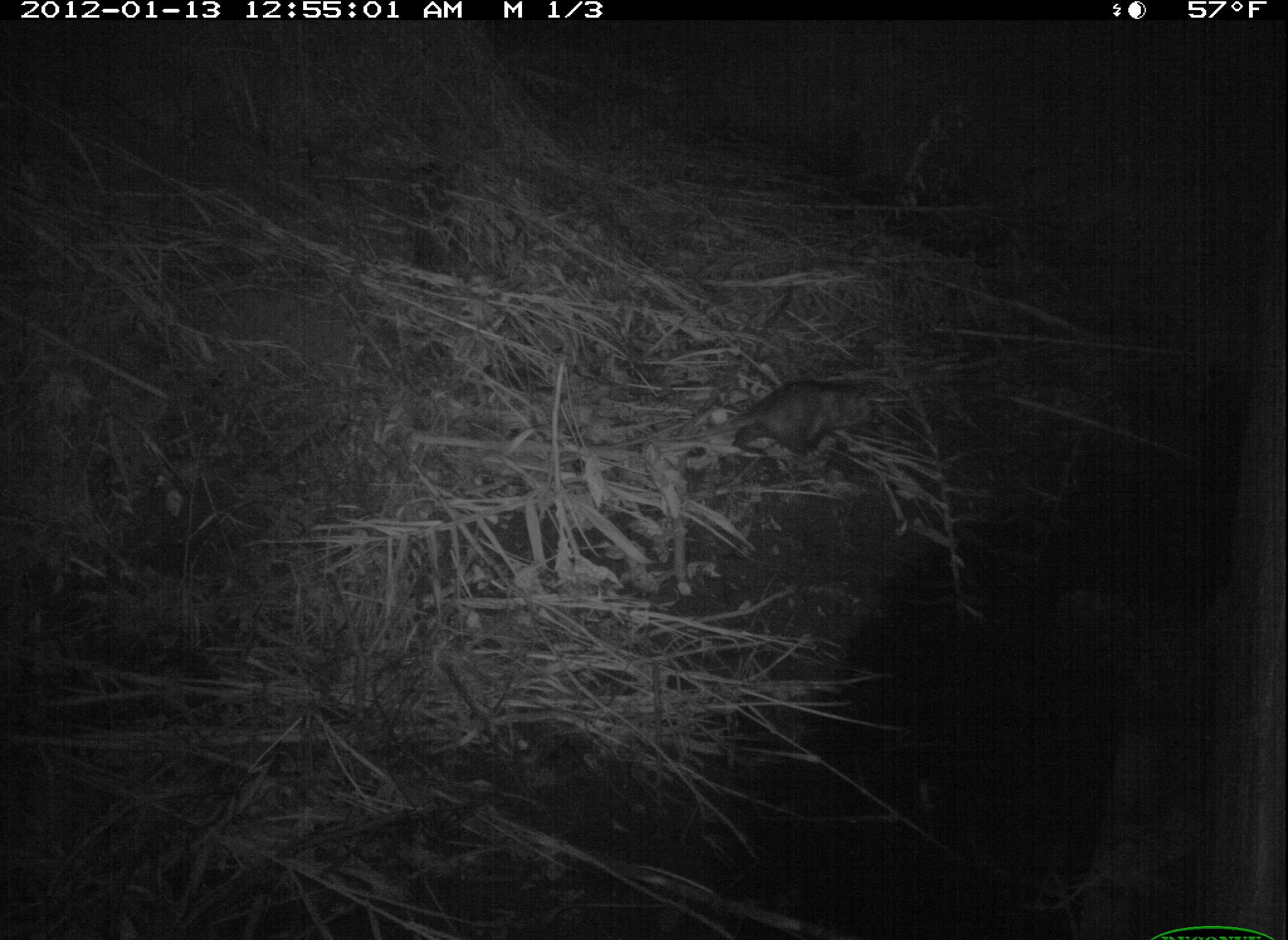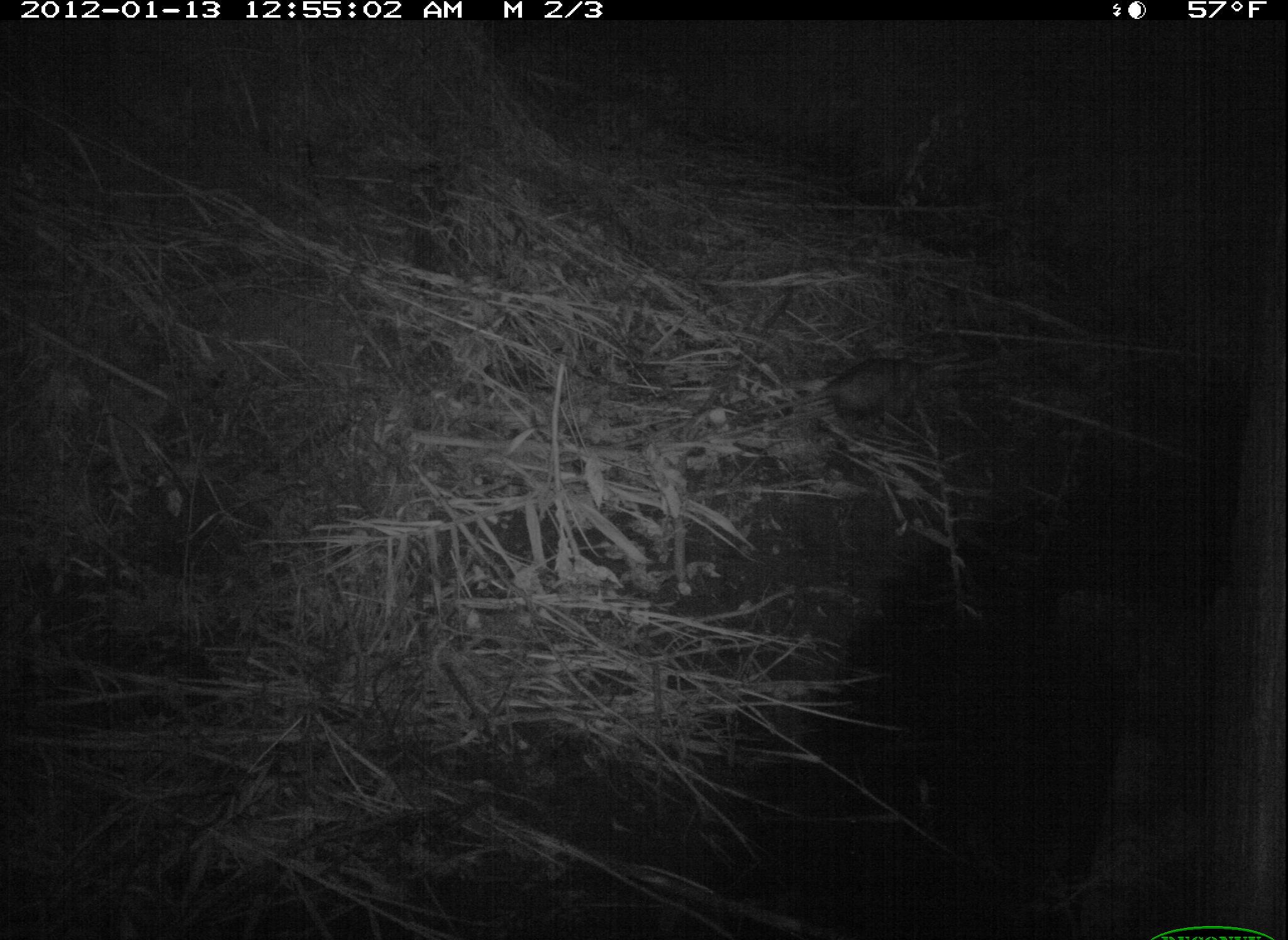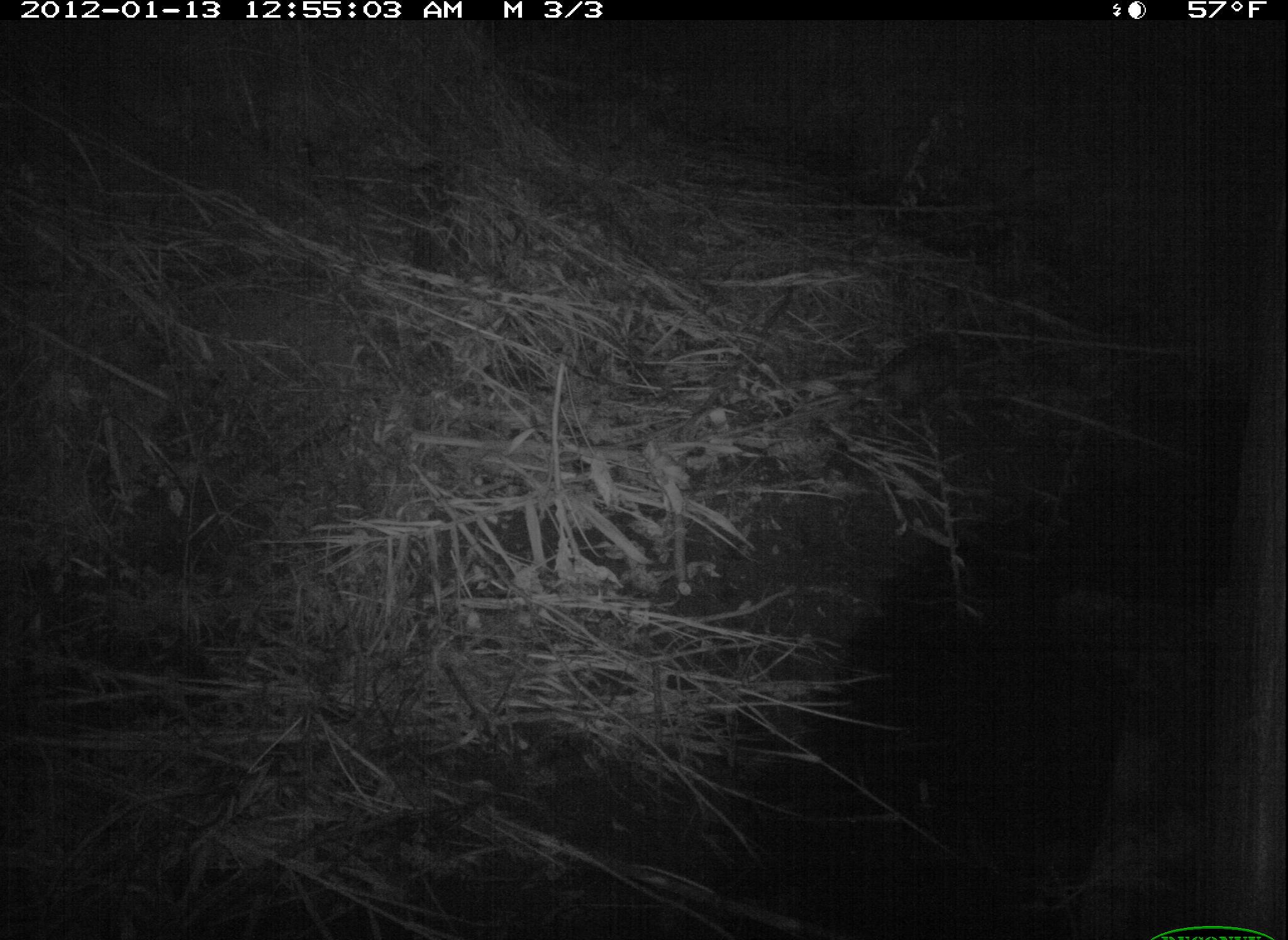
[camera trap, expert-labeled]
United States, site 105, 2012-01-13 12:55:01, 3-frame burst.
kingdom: Animalia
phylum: Chordata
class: Mammalia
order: Didelphimorphia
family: Didelphidae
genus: Didelphis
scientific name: Didelphis virginiana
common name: virginia opossum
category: opossum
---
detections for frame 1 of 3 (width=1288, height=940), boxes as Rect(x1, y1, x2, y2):
opossum: Rect(679, 372, 918, 475)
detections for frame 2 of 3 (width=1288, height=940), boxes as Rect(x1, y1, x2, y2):
opossum: Rect(778, 340, 964, 435)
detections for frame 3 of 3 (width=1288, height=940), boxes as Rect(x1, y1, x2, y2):
opossum: Rect(834, 332, 995, 445)